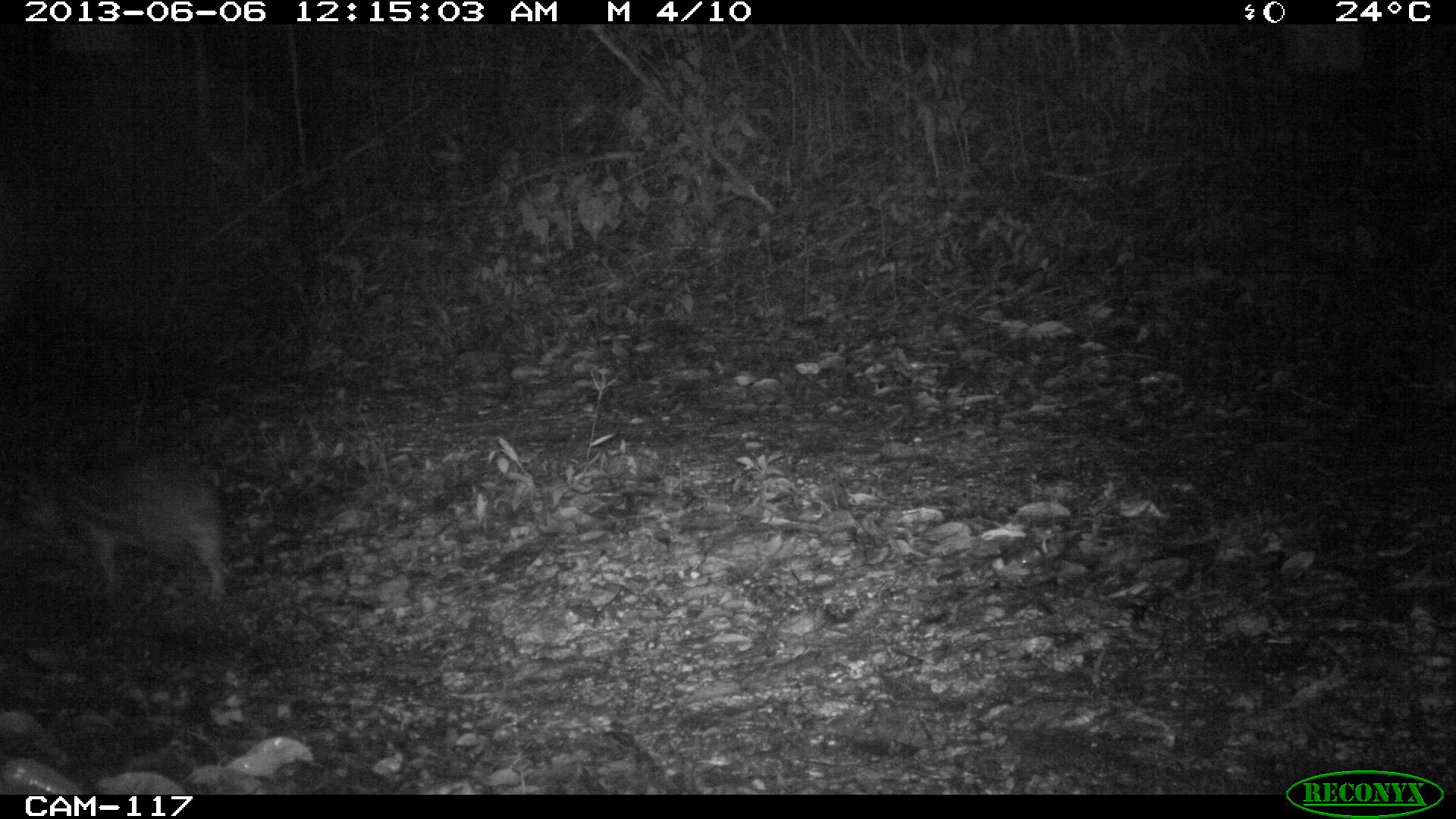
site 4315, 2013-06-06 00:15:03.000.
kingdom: Animalia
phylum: Chordata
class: Mammalia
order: Rodentia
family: Cuniculidae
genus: Cuniculus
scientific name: Cuniculus paca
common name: lowland paca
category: agouti paca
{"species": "agouti paca (lowland paca) (Cuniculus paca)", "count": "1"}